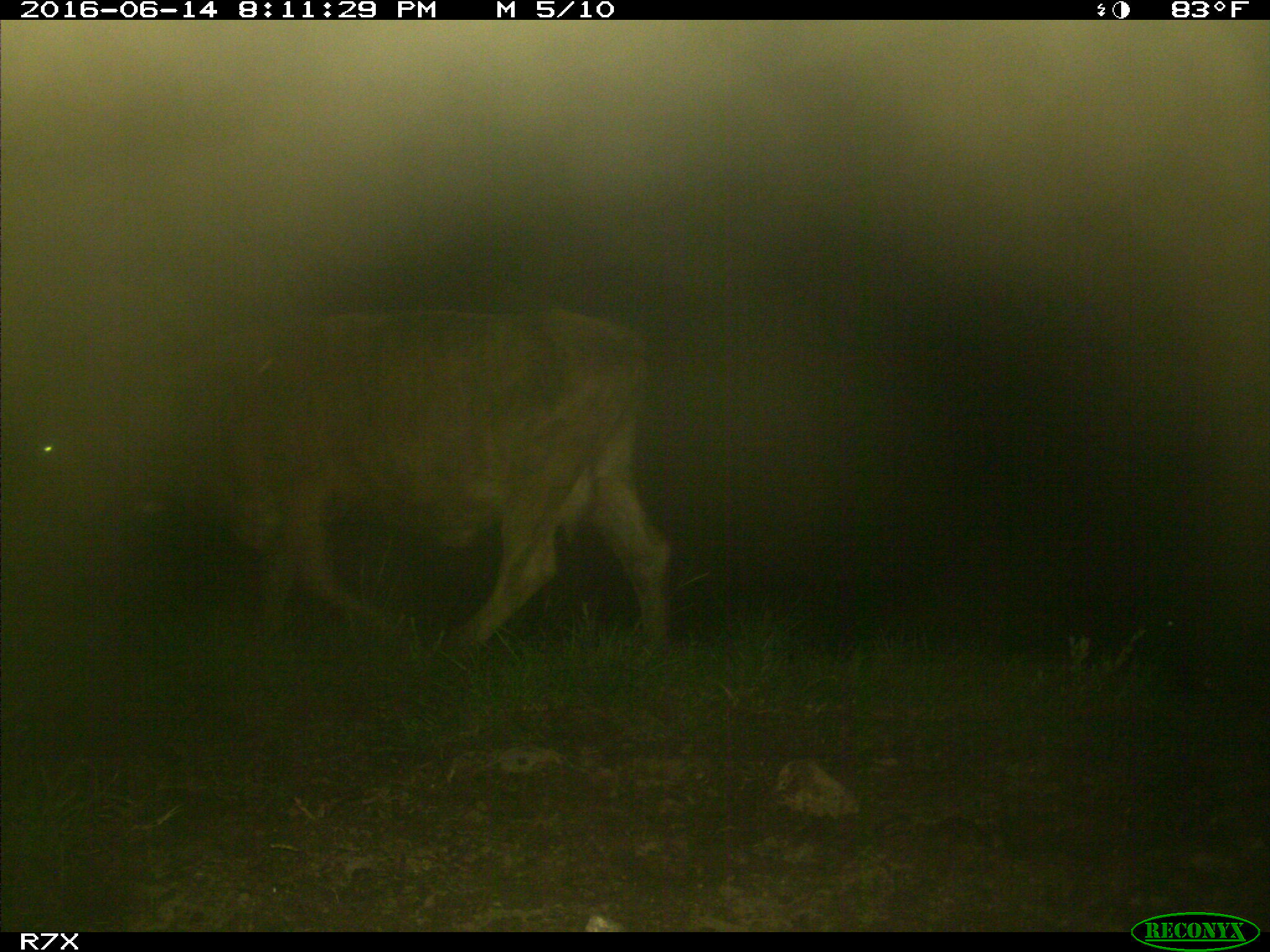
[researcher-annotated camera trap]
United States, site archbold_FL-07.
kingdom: Animalia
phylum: Chordata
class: Mammalia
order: Artiodactyla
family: Bovidae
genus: Bos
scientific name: Bos taurus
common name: domestic cow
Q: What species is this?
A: Bos taurus (domestic cow).